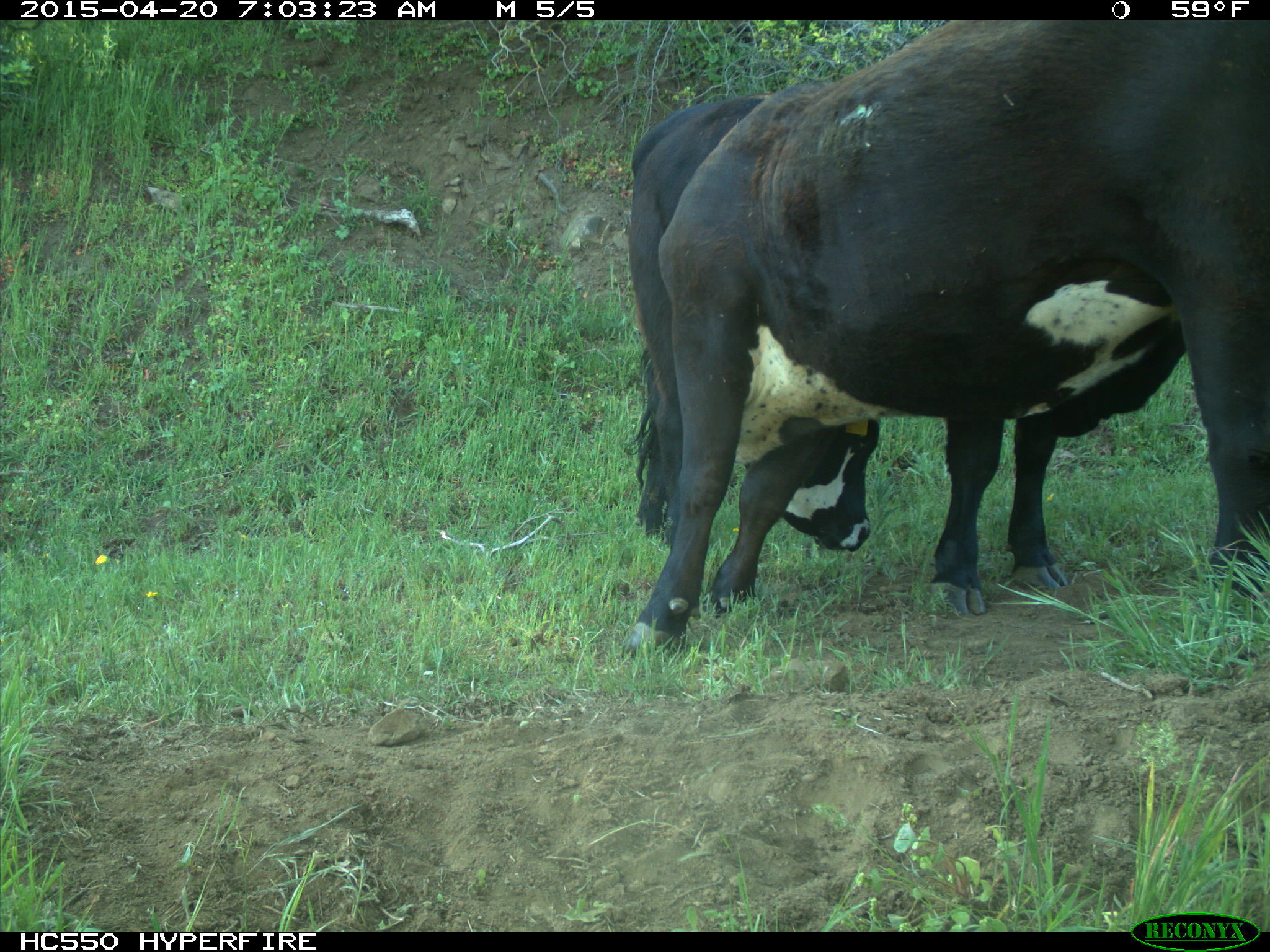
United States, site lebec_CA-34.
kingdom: Animalia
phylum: Chordata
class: Mammalia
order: Artiodactyla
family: Bovidae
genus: Bos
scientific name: Bos taurus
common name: domestic cow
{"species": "Bos taurus (domestic cow)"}